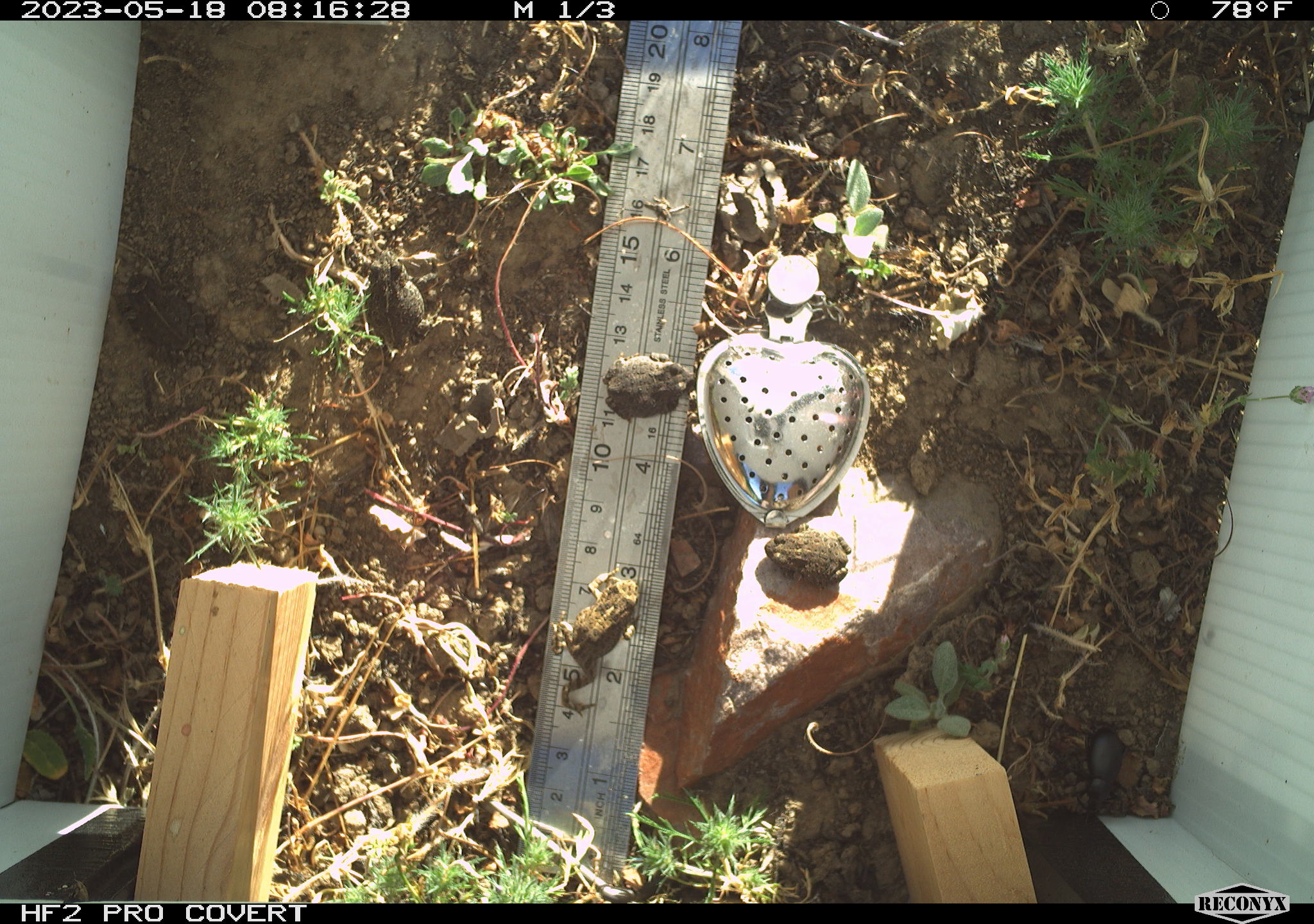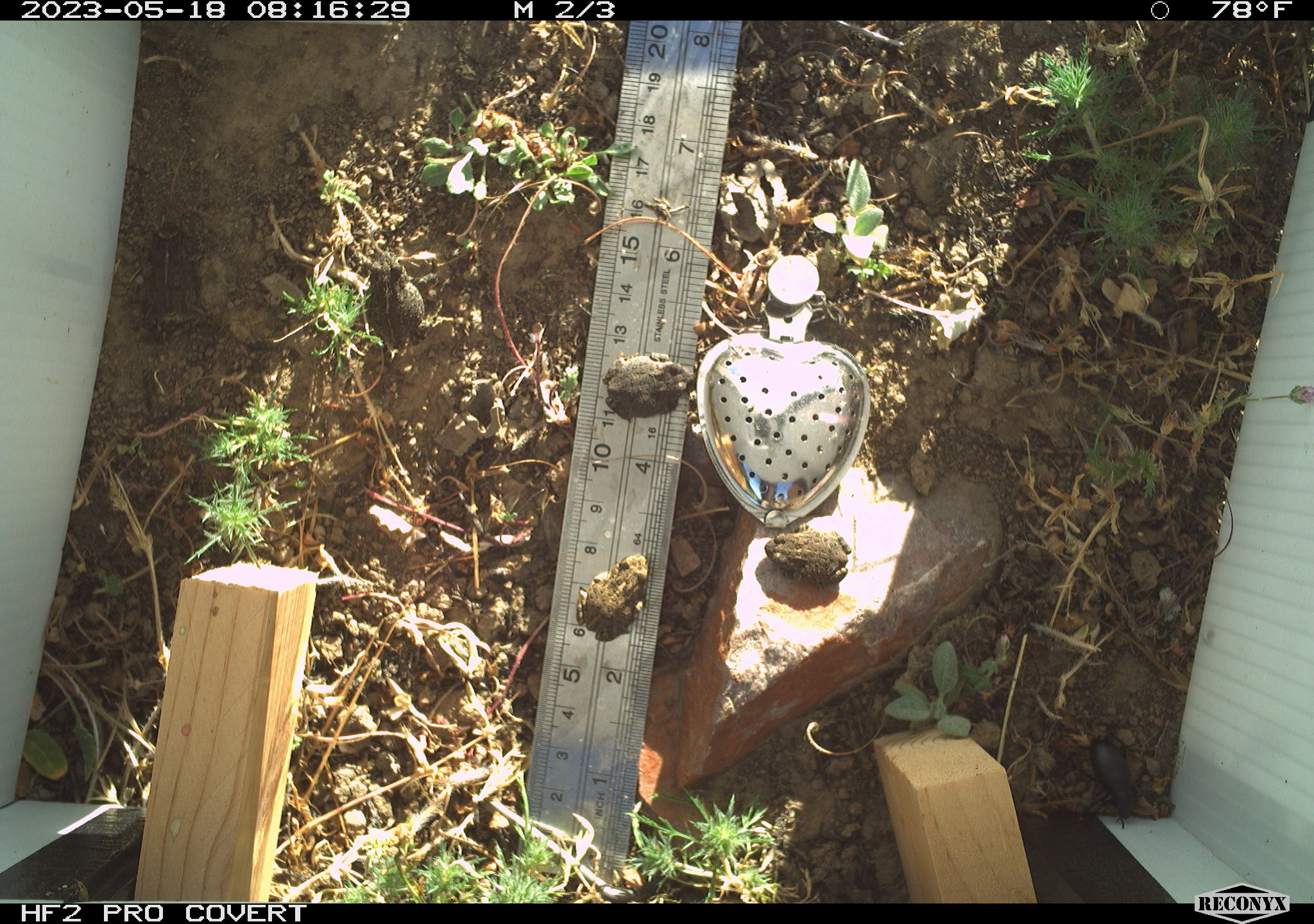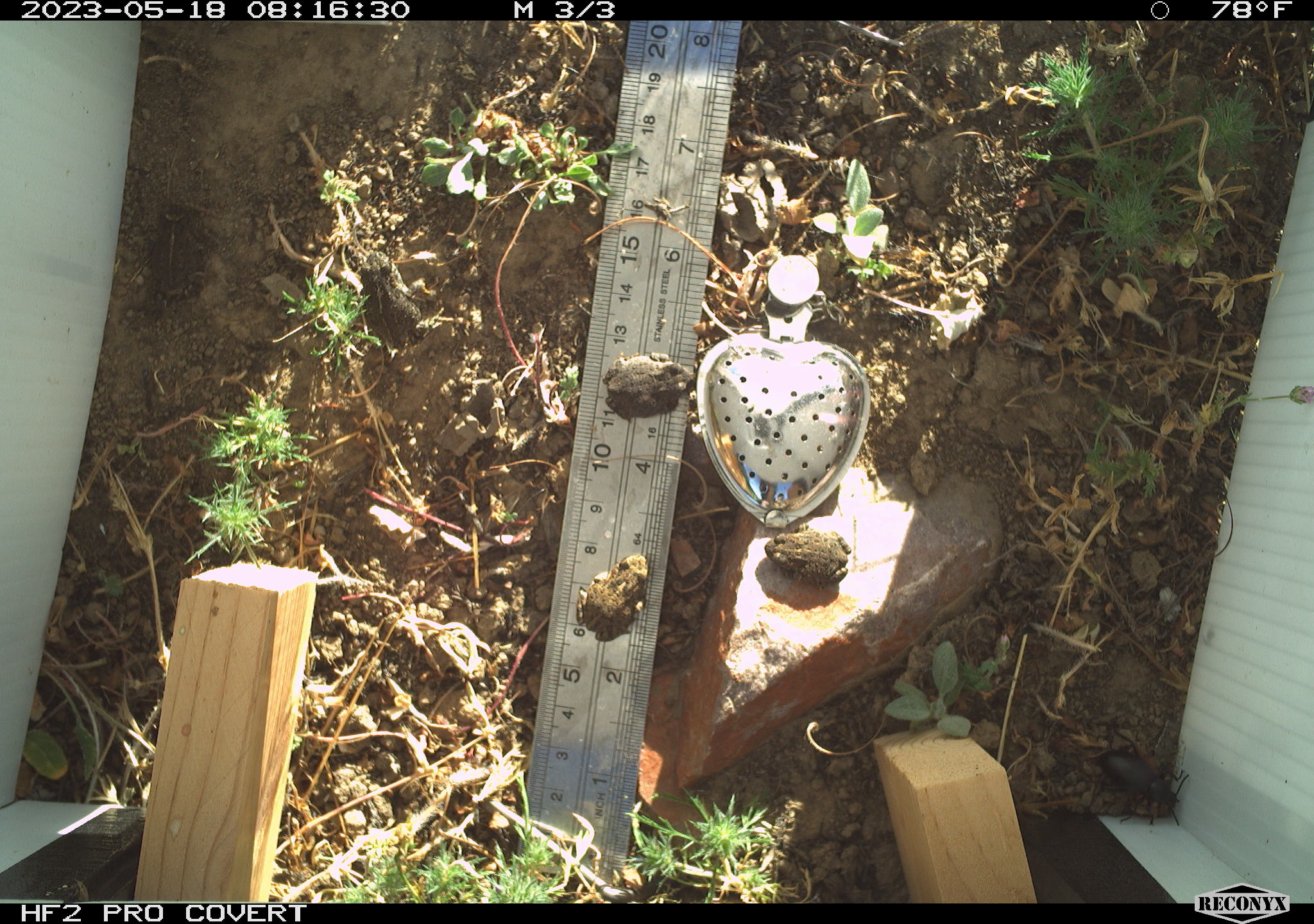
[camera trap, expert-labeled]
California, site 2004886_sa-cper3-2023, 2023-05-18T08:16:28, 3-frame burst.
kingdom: Animalia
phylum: Chordata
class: Amphibia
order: Anura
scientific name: Anura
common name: frogs